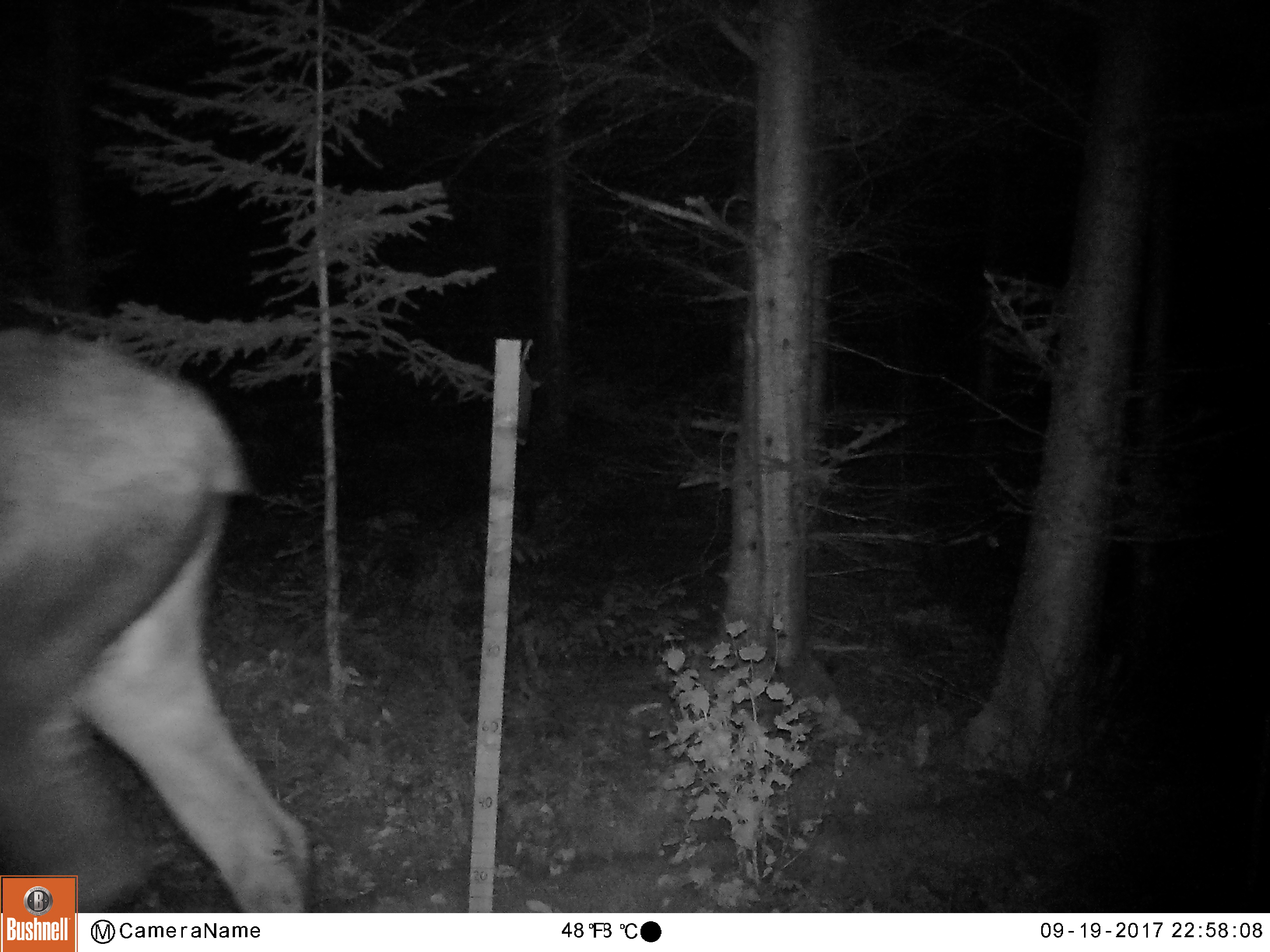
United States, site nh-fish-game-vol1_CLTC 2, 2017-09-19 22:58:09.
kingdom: Animalia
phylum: Chordata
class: Mammalia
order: Artiodactyla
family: Cervidae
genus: Alces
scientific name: Alces alces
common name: moose